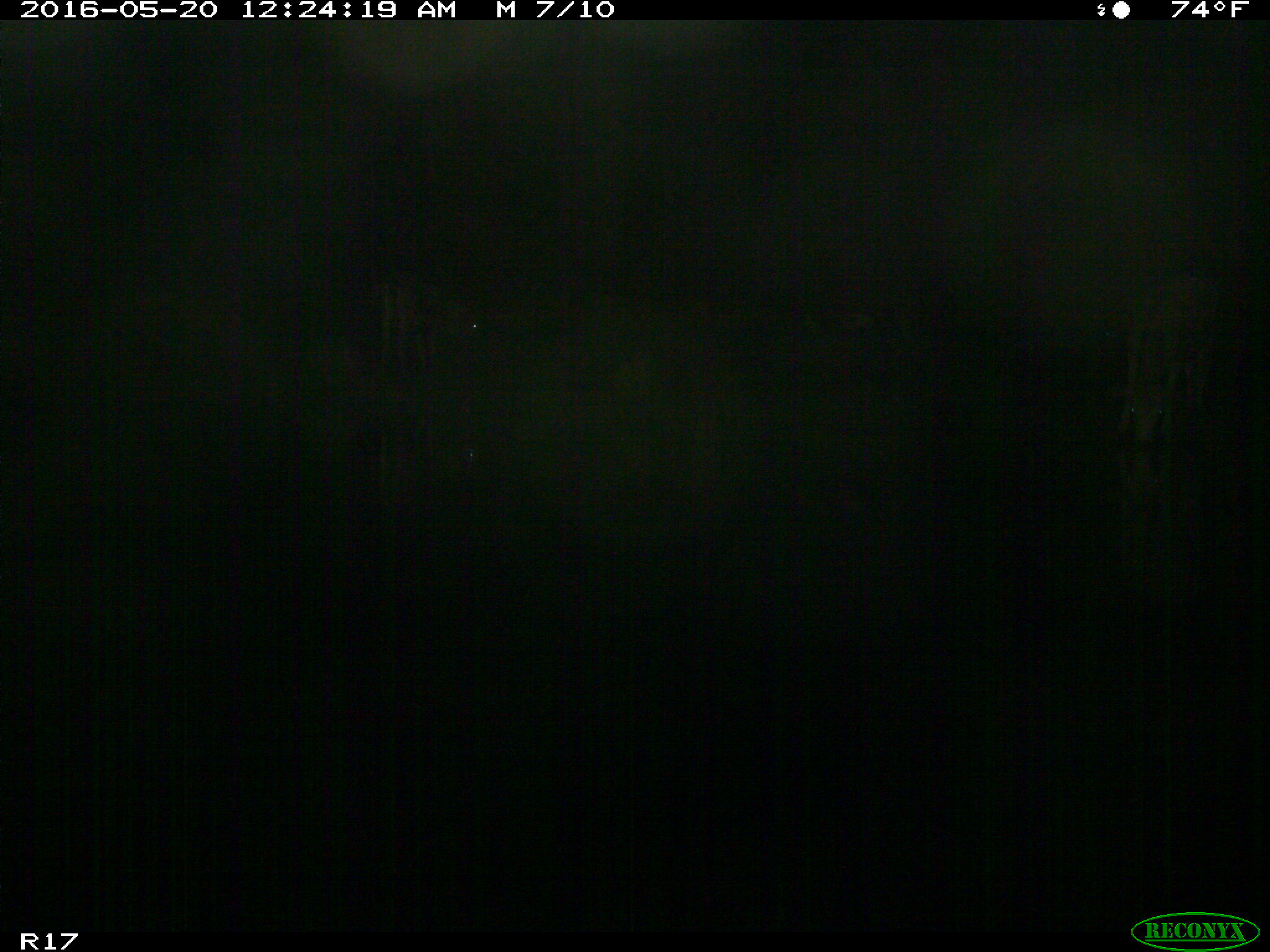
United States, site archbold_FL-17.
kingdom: Animalia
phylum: Chordata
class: Mammalia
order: Artiodactyla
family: Bovidae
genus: Bos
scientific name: Bos taurus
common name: domestic cow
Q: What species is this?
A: Bos taurus (domestic cow).